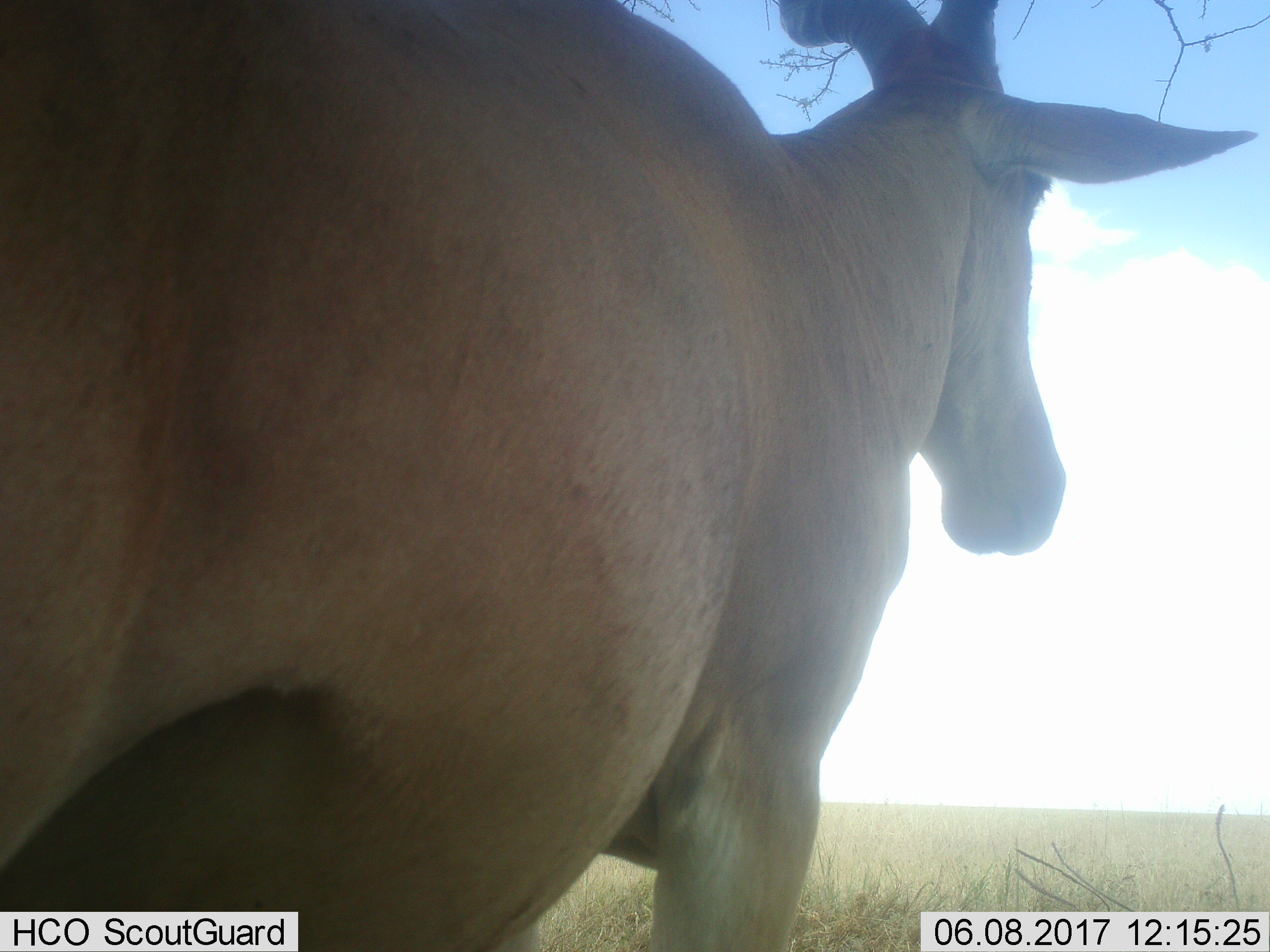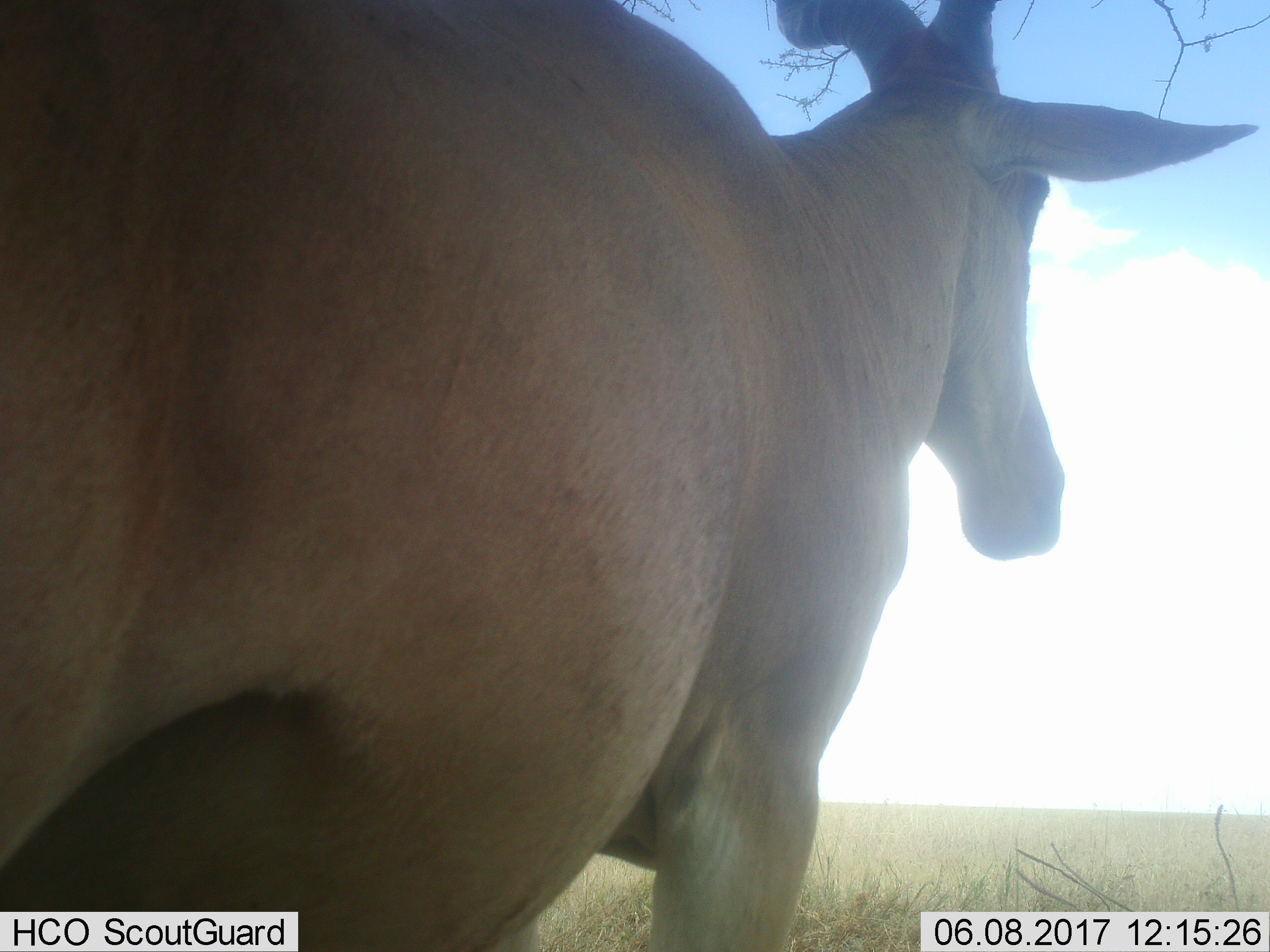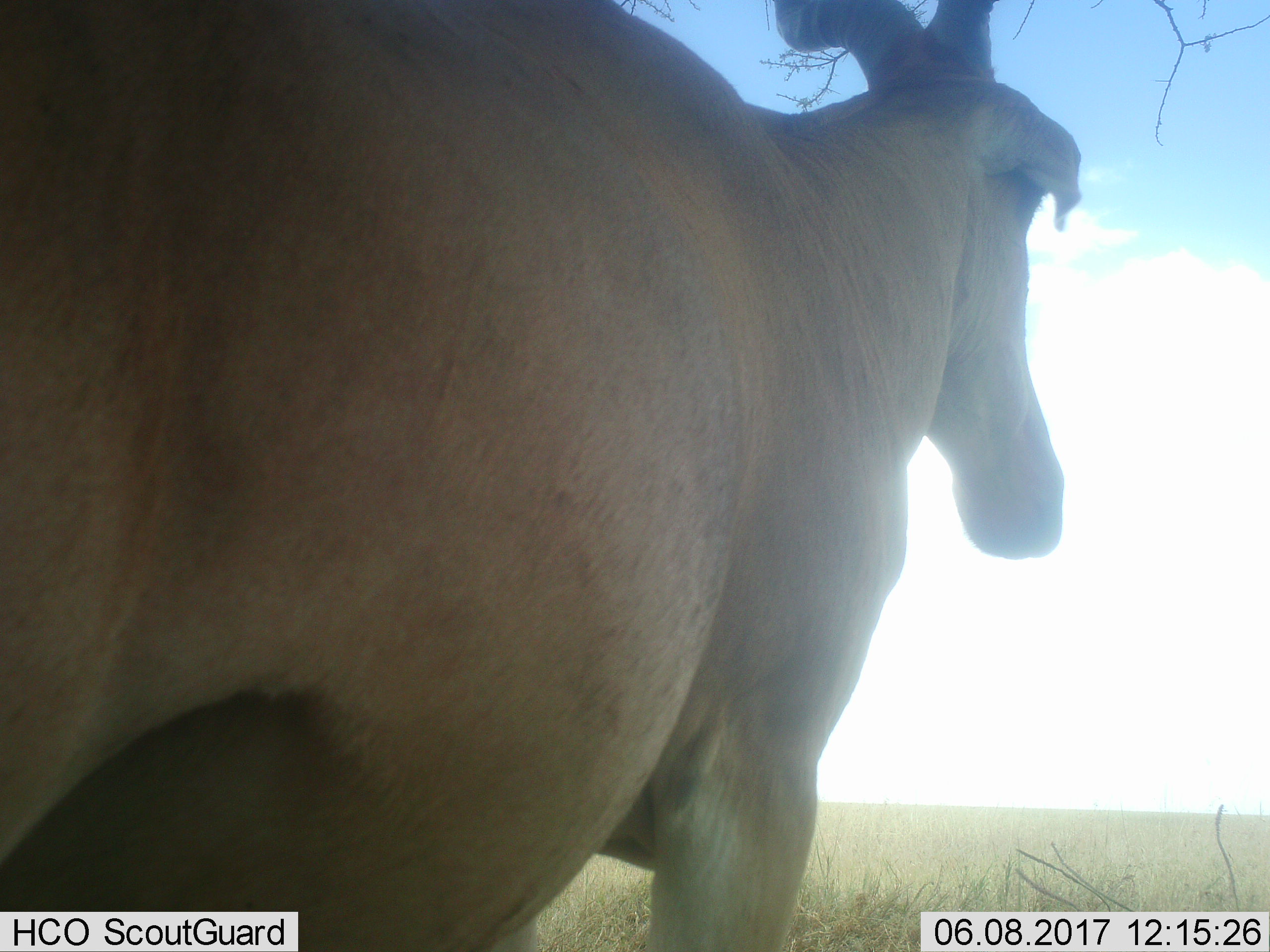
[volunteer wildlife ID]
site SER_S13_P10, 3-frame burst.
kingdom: Animalia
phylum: Chordata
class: Mammalia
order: Artiodactyla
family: Bovidae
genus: Alcelaphus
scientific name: Alcelaphus buselaphus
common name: hartebeest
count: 1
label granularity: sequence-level